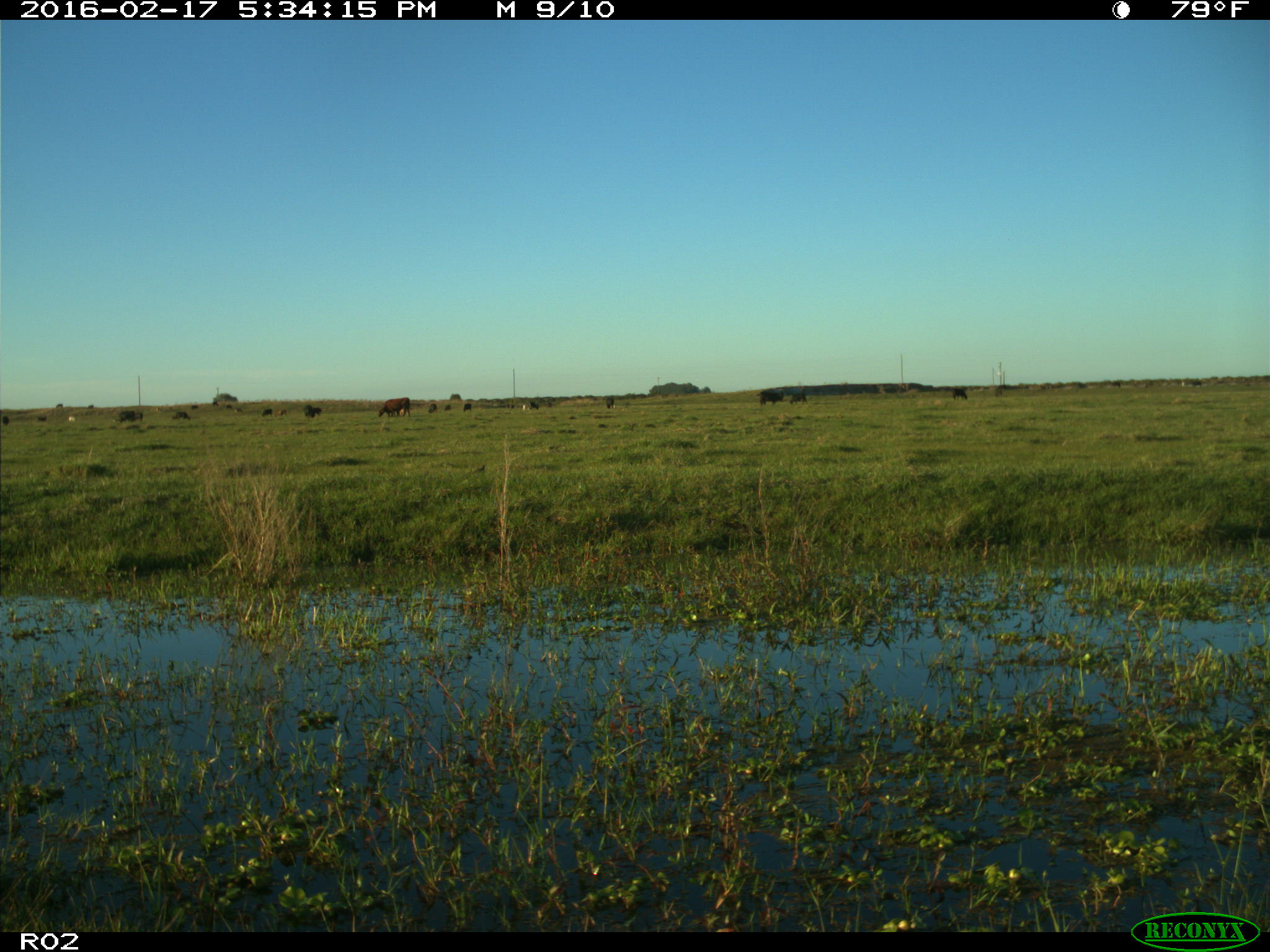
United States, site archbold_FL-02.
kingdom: Animalia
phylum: Chordata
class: Mammalia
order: Artiodactyla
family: Bovidae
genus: Bos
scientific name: Bos taurus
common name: domestic cow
Bos taurus (domestic cow).